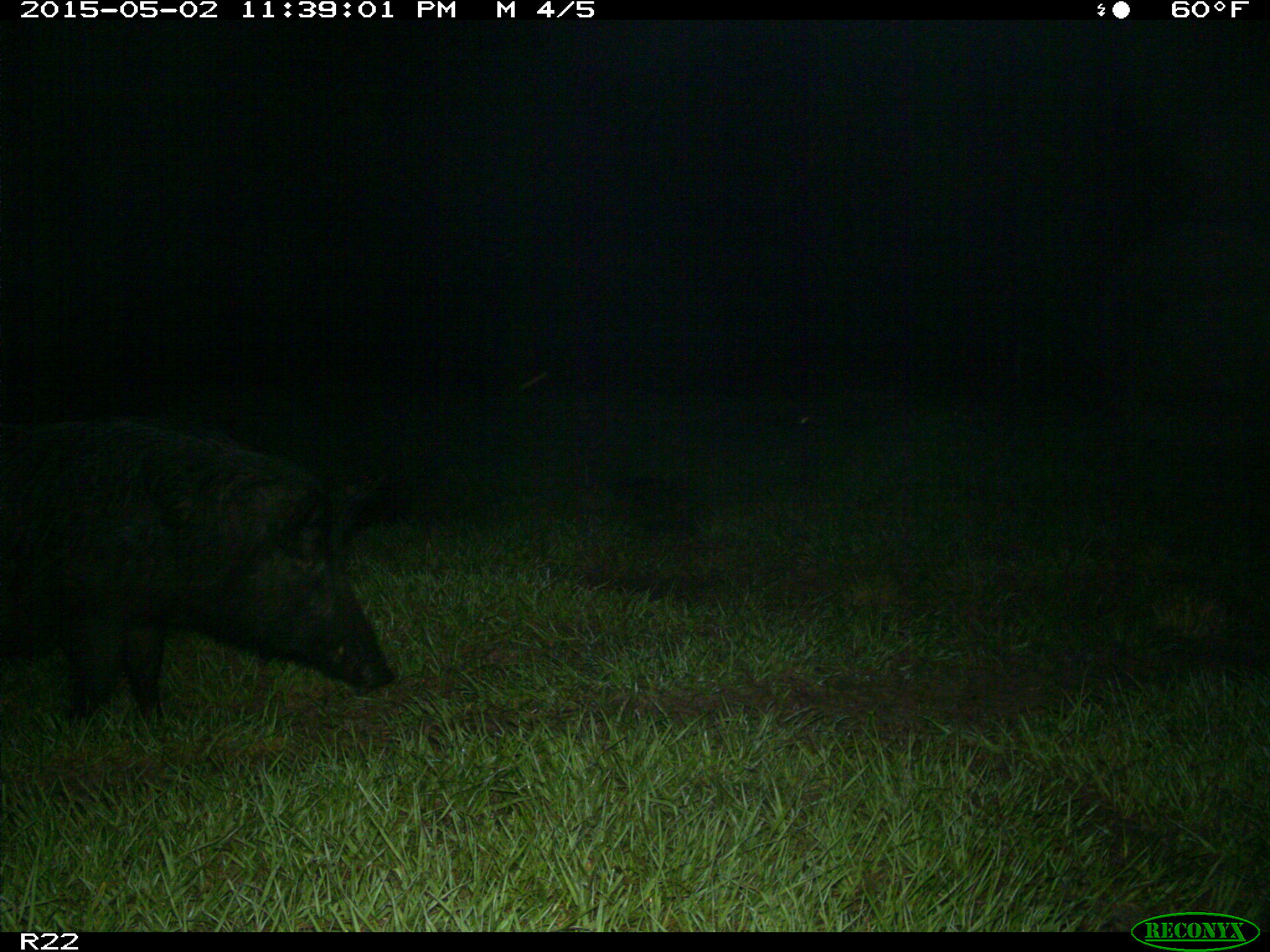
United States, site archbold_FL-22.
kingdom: Animalia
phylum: Chordata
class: Mammalia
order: Artiodactyla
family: Suidae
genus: Sus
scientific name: Sus scrofa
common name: wild boar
Sus scrofa (wild boar).